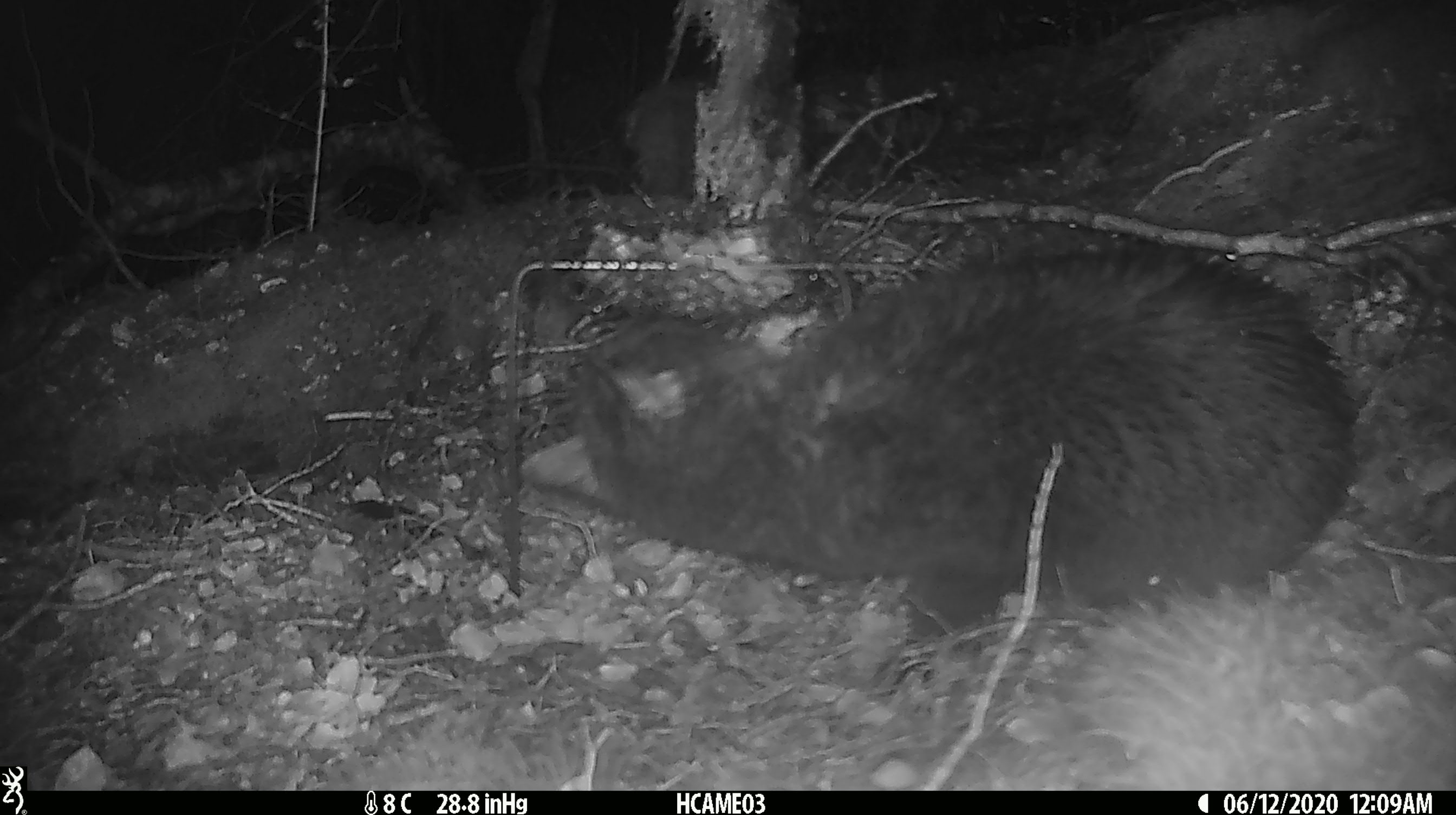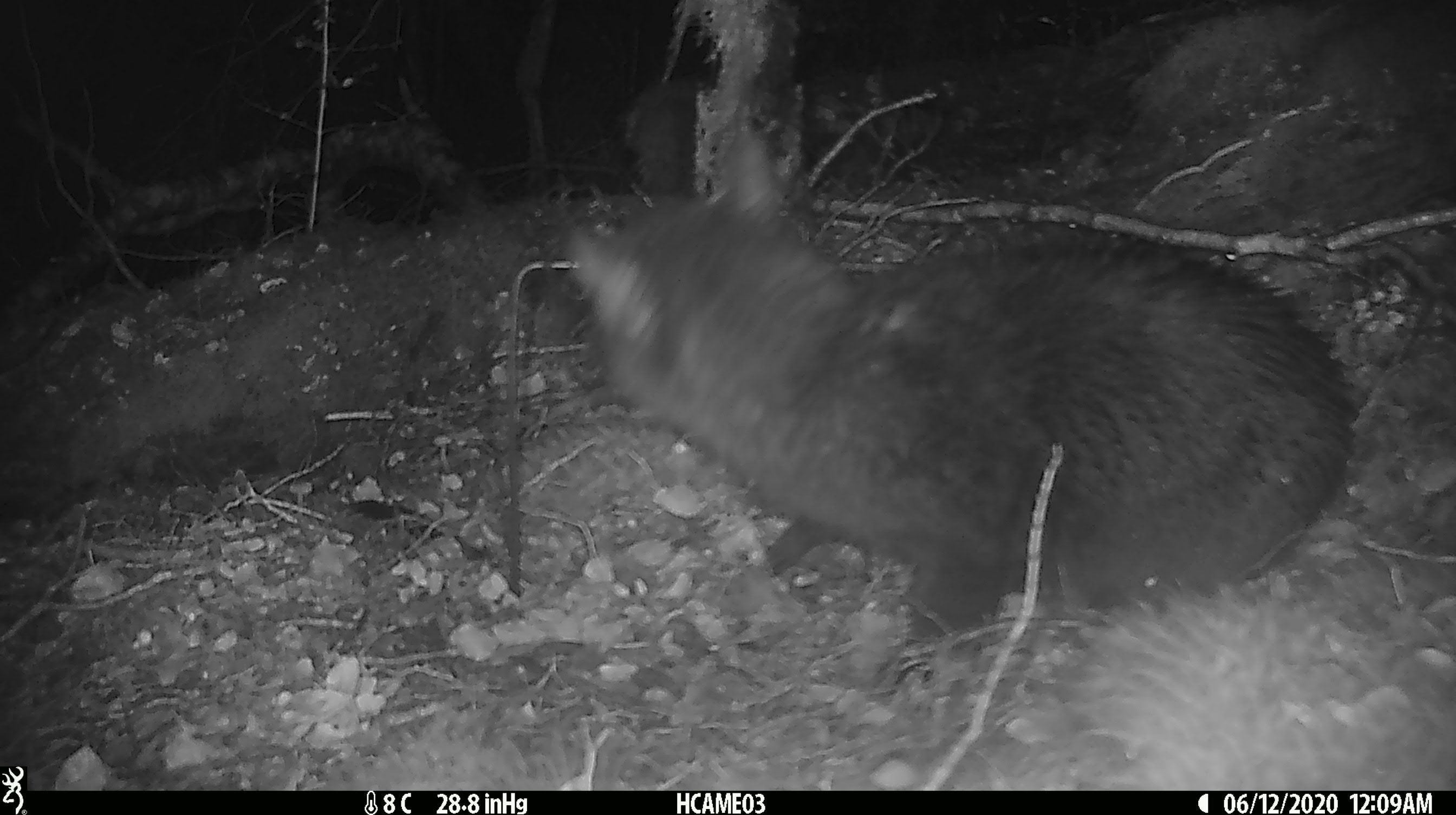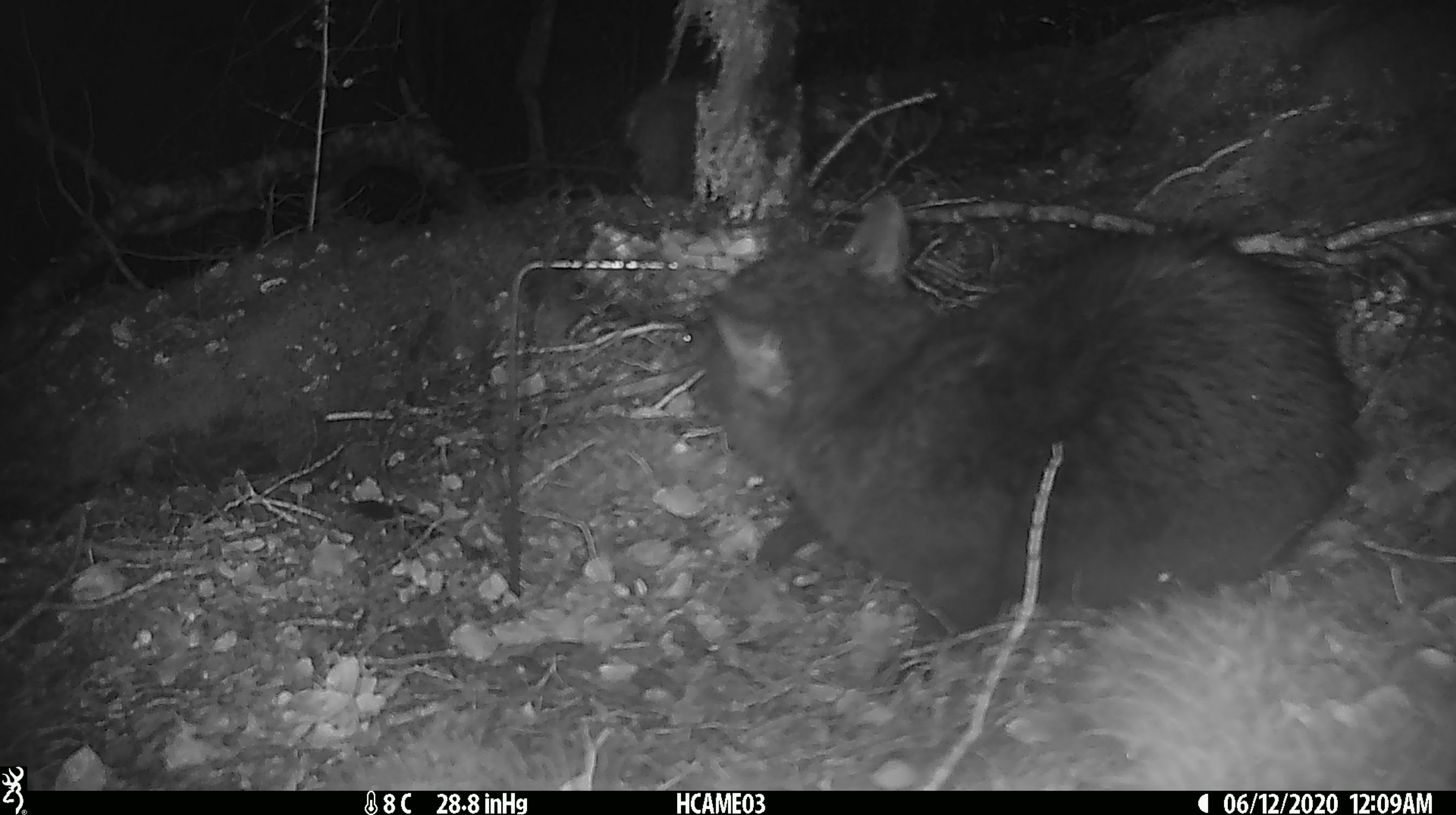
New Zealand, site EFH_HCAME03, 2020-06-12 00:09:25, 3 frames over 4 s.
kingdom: Animalia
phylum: Chordata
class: Mammalia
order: Carnivora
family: Felidae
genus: Felis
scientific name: Felis catus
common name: domestic cat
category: cat